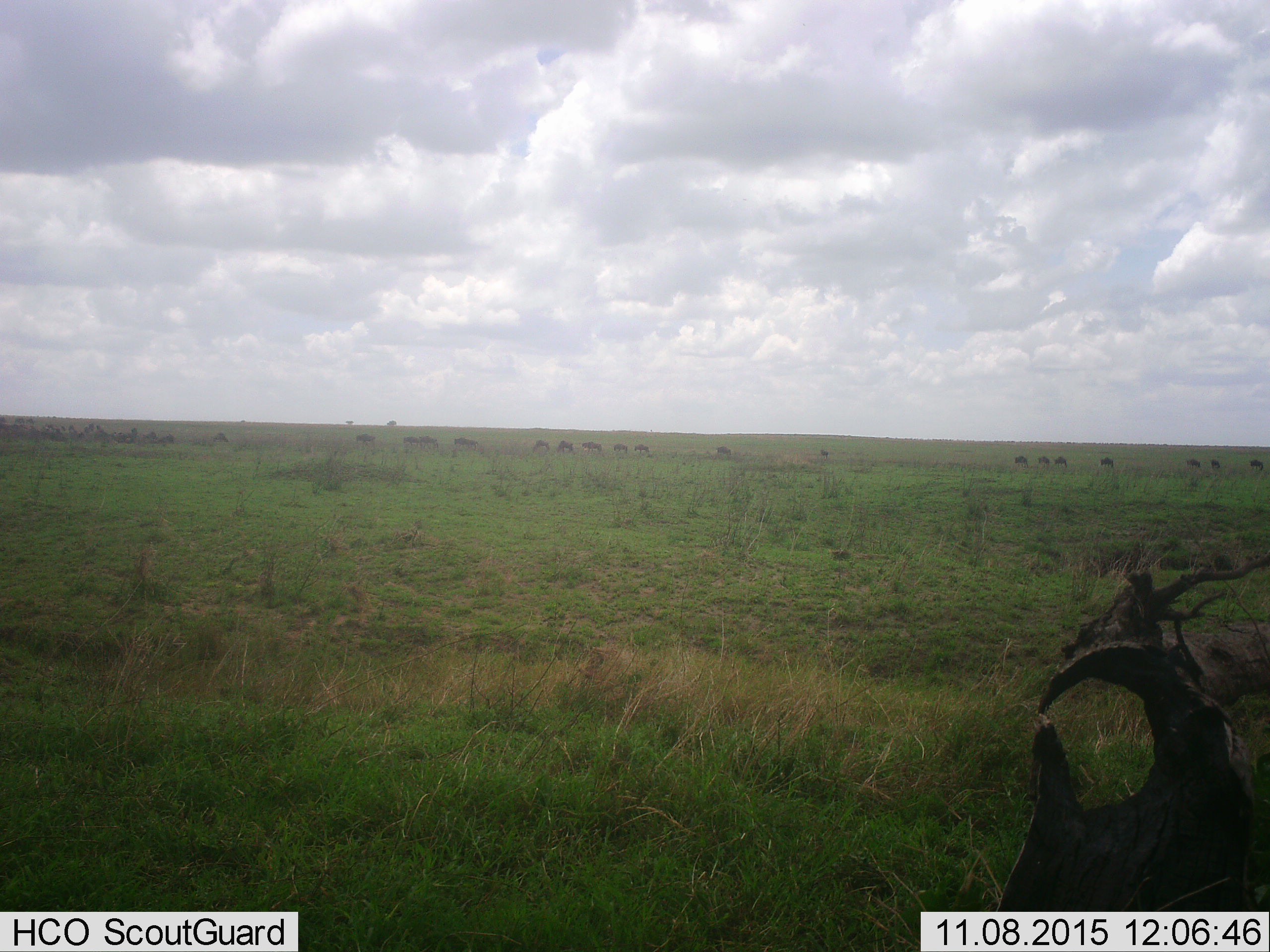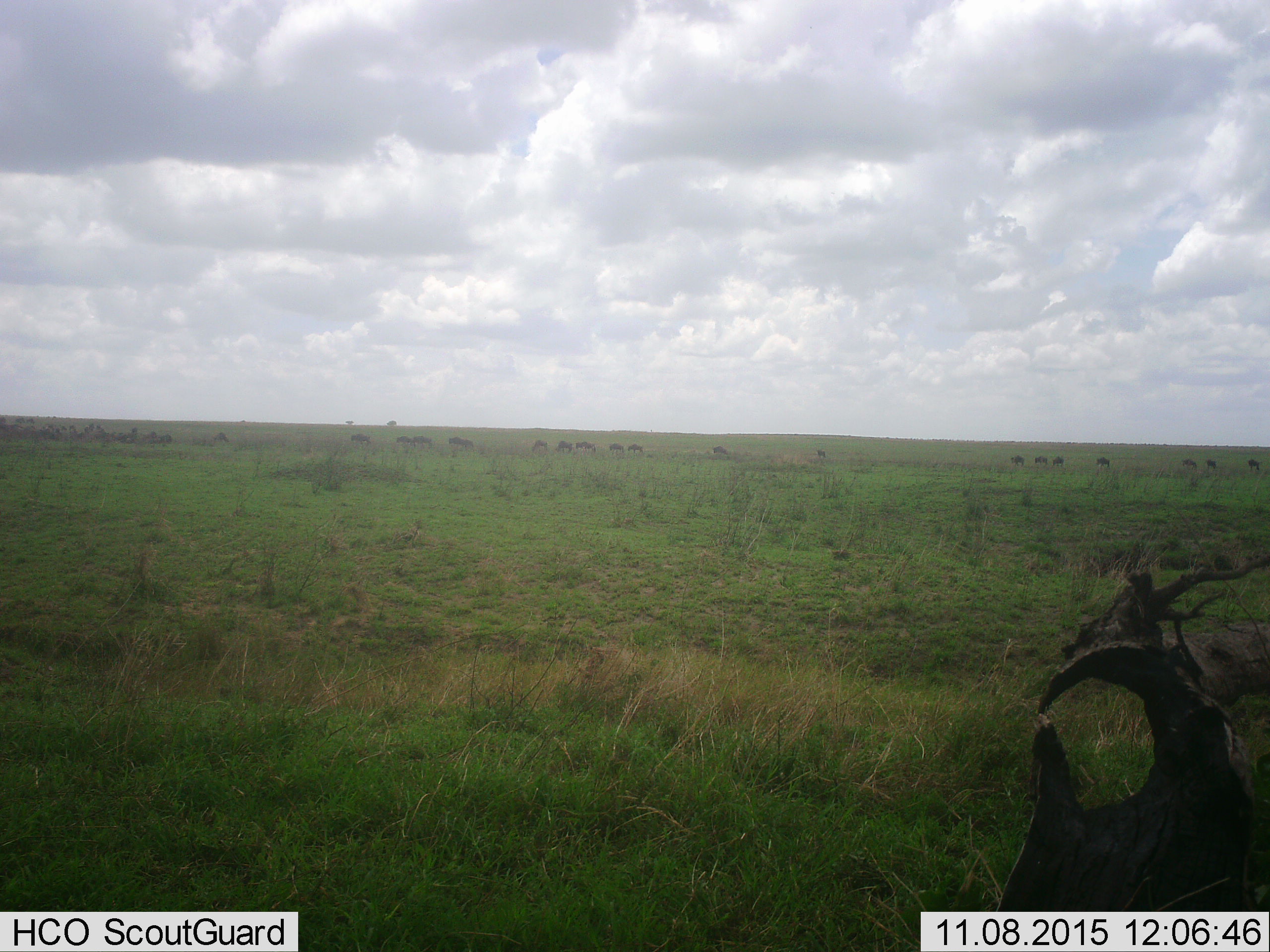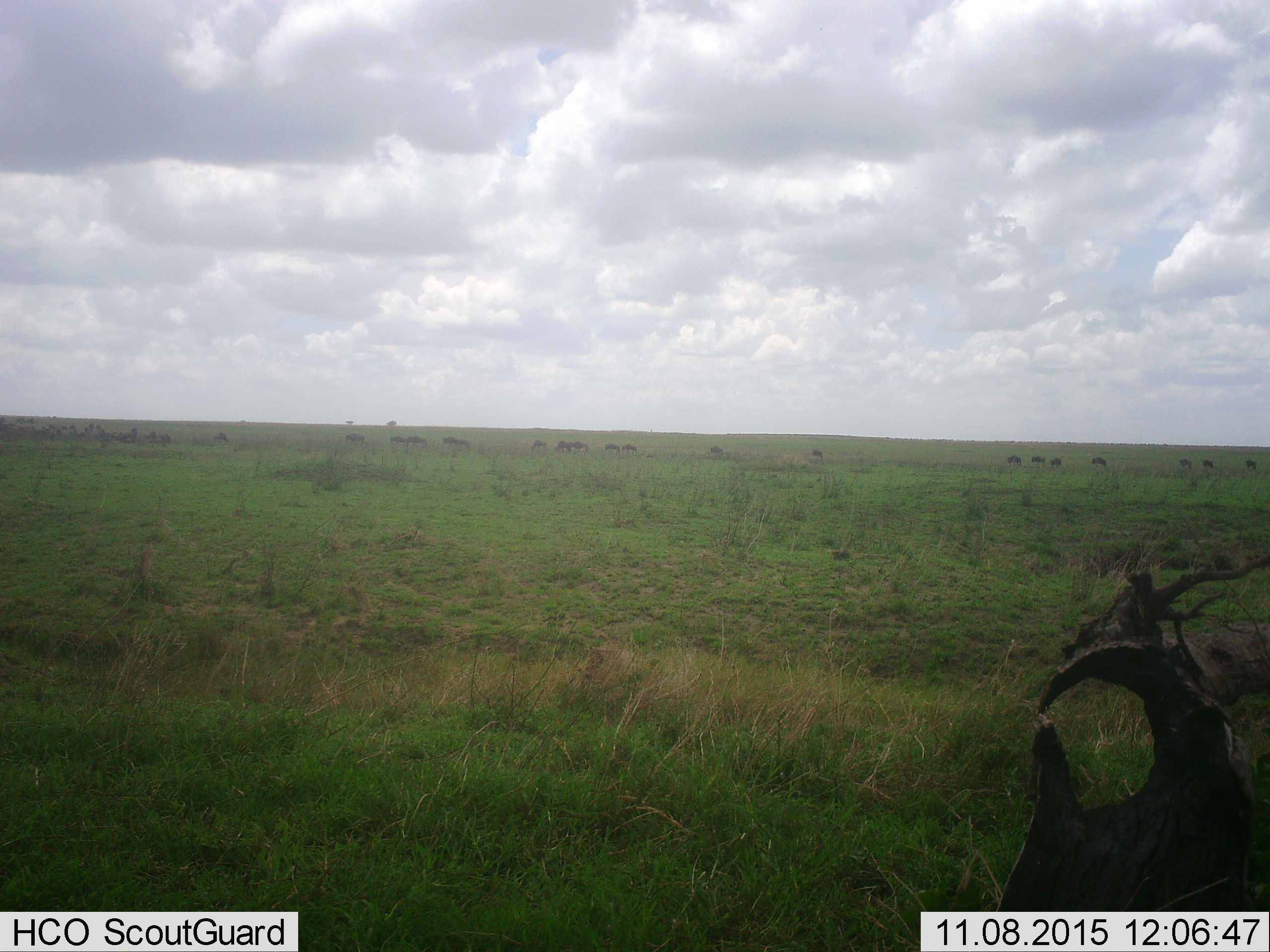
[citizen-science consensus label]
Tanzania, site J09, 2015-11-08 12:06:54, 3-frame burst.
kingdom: Animalia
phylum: Chordata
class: Mammalia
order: Artiodactyla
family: Bovidae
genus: Connochaetes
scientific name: Connochaetes taurinus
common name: blue wildebeest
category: wildebeest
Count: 11-50.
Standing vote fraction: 33%.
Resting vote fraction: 17%.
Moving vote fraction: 100%.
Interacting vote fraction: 0%.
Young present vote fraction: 0%.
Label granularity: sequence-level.